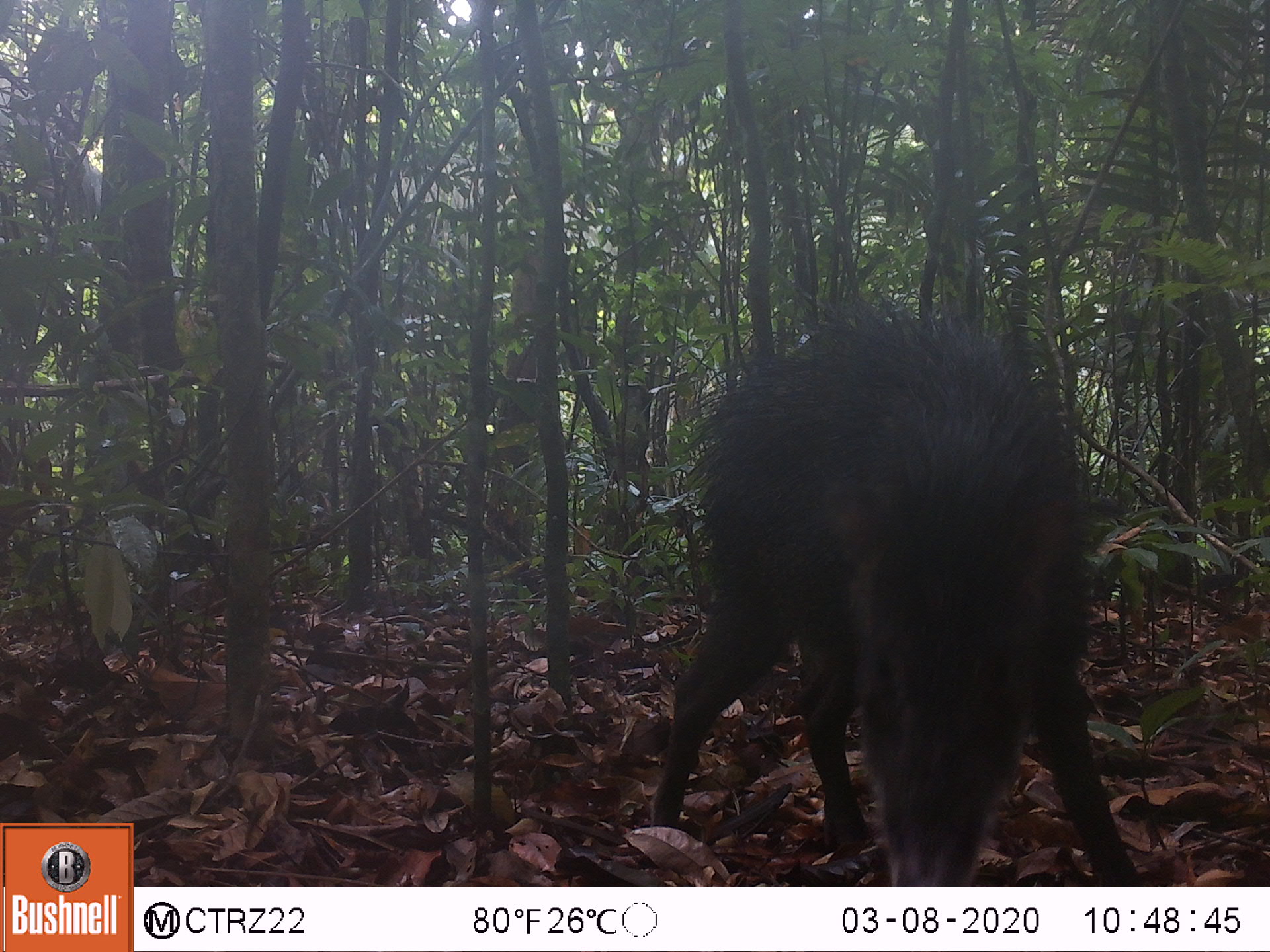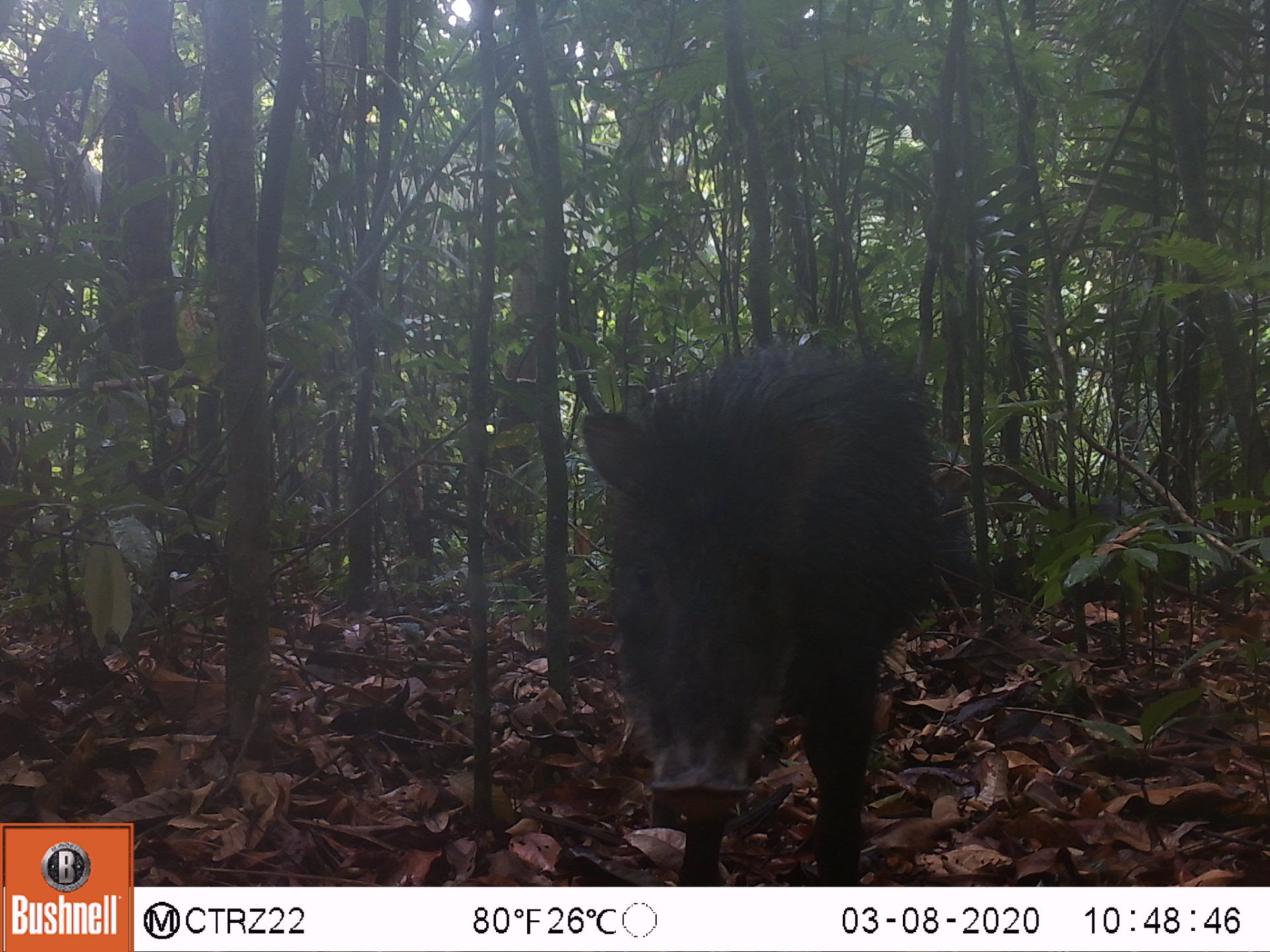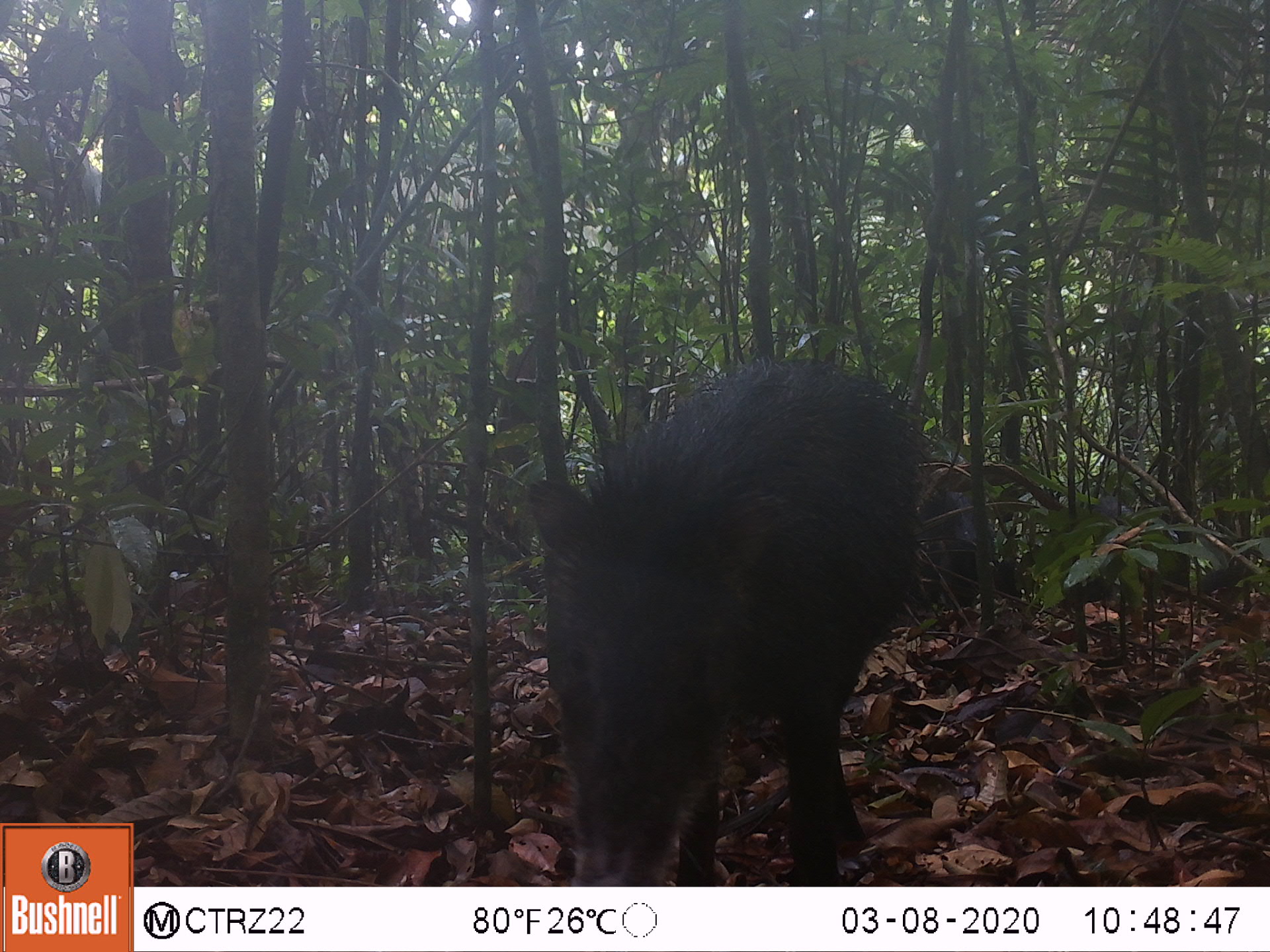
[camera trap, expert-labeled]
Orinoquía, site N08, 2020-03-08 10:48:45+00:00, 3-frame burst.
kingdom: Animalia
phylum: Chordata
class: Mammalia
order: Artiodactyla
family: Tayassuidae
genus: Tayassu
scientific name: Tayassu pecari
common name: white-lipped peccary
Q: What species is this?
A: White-lipped peccary (Tayassu pecari).